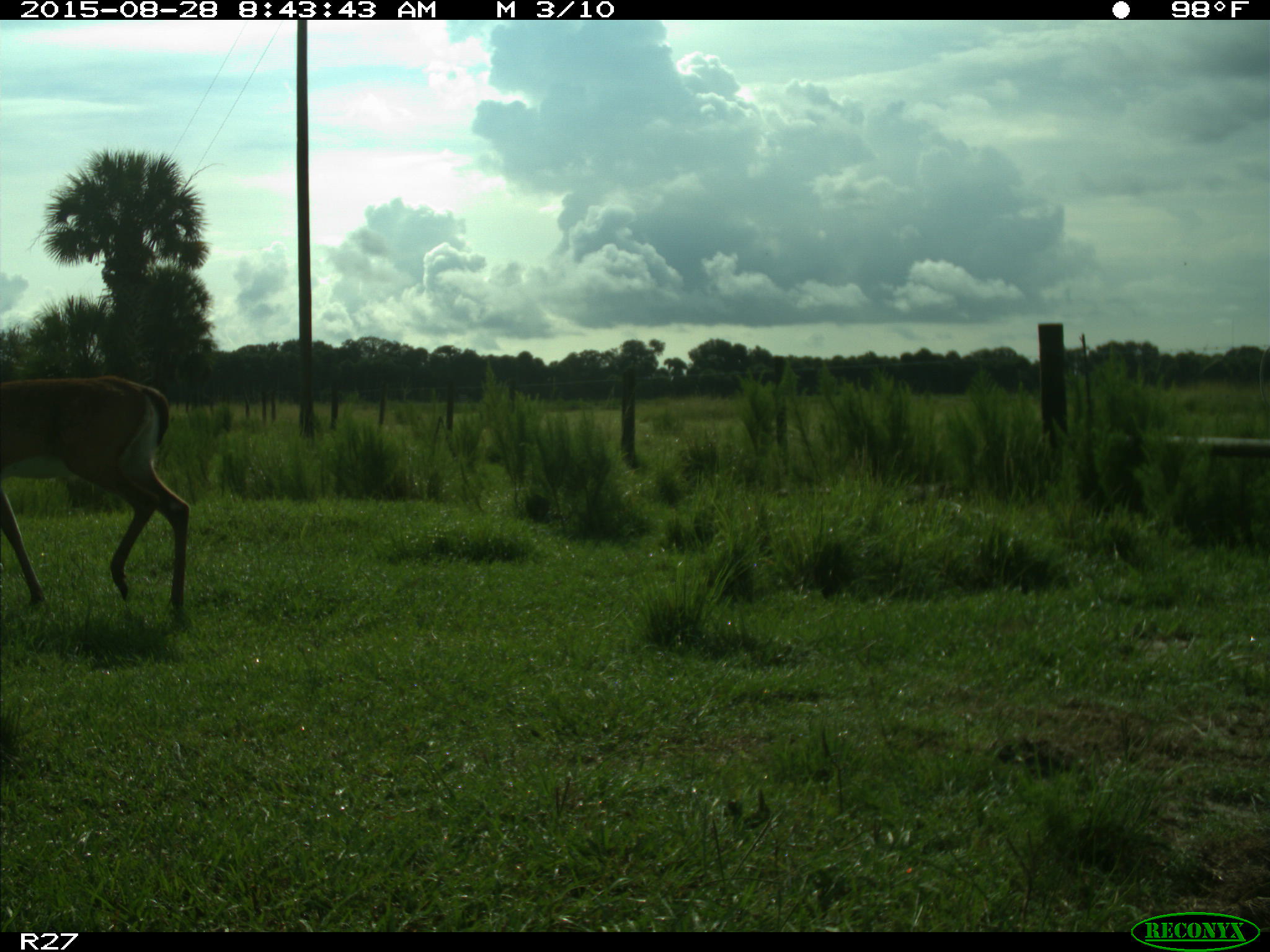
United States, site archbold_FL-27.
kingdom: Animalia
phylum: Chordata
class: Mammalia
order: Artiodactyla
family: Cervidae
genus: Odocoileus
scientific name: Odocoileus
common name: deer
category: unidentified deer